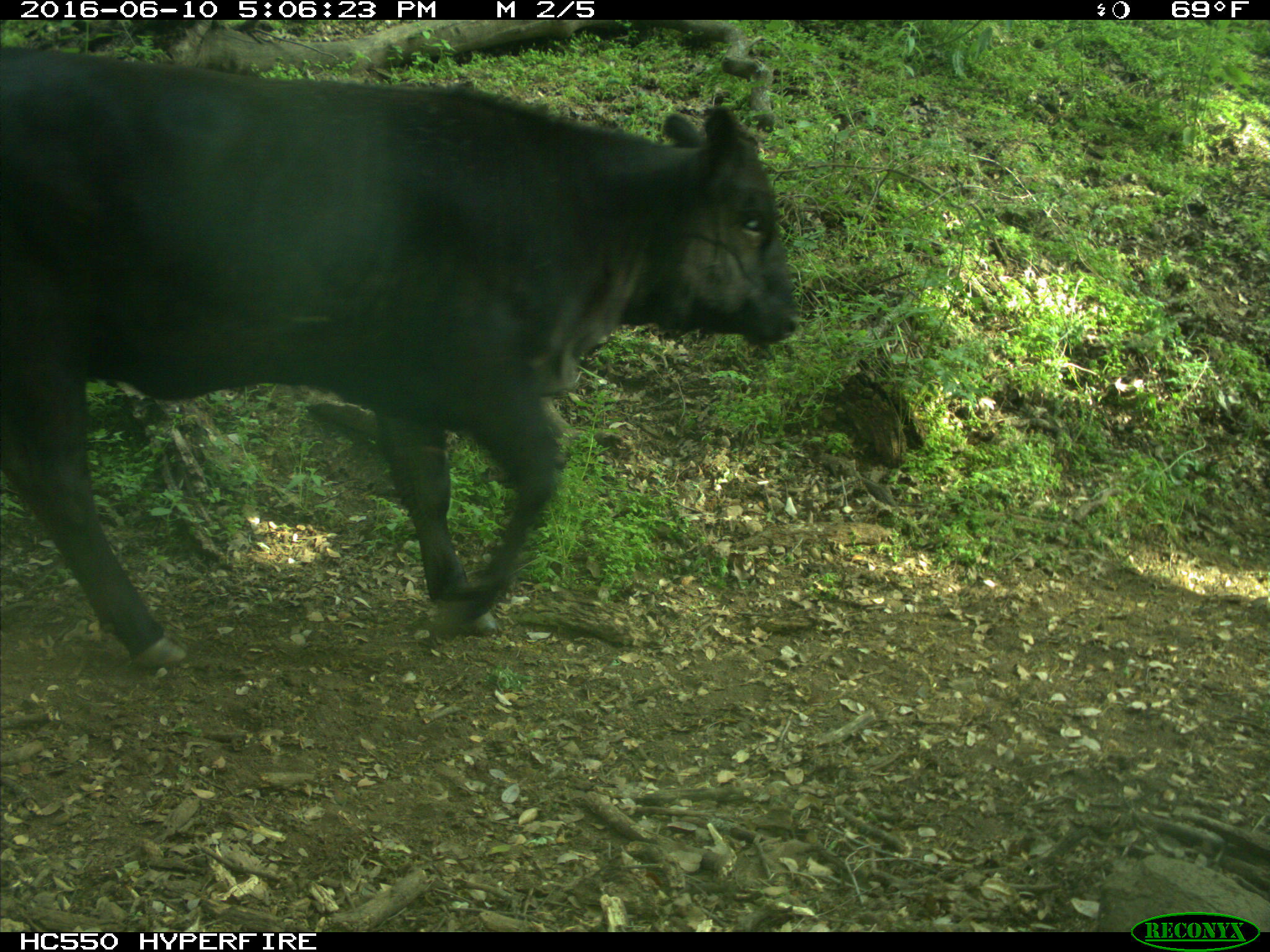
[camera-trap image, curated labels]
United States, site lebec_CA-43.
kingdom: Animalia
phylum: Chordata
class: Mammalia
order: Artiodactyla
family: Bovidae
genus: Bos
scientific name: Bos taurus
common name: domestic cow